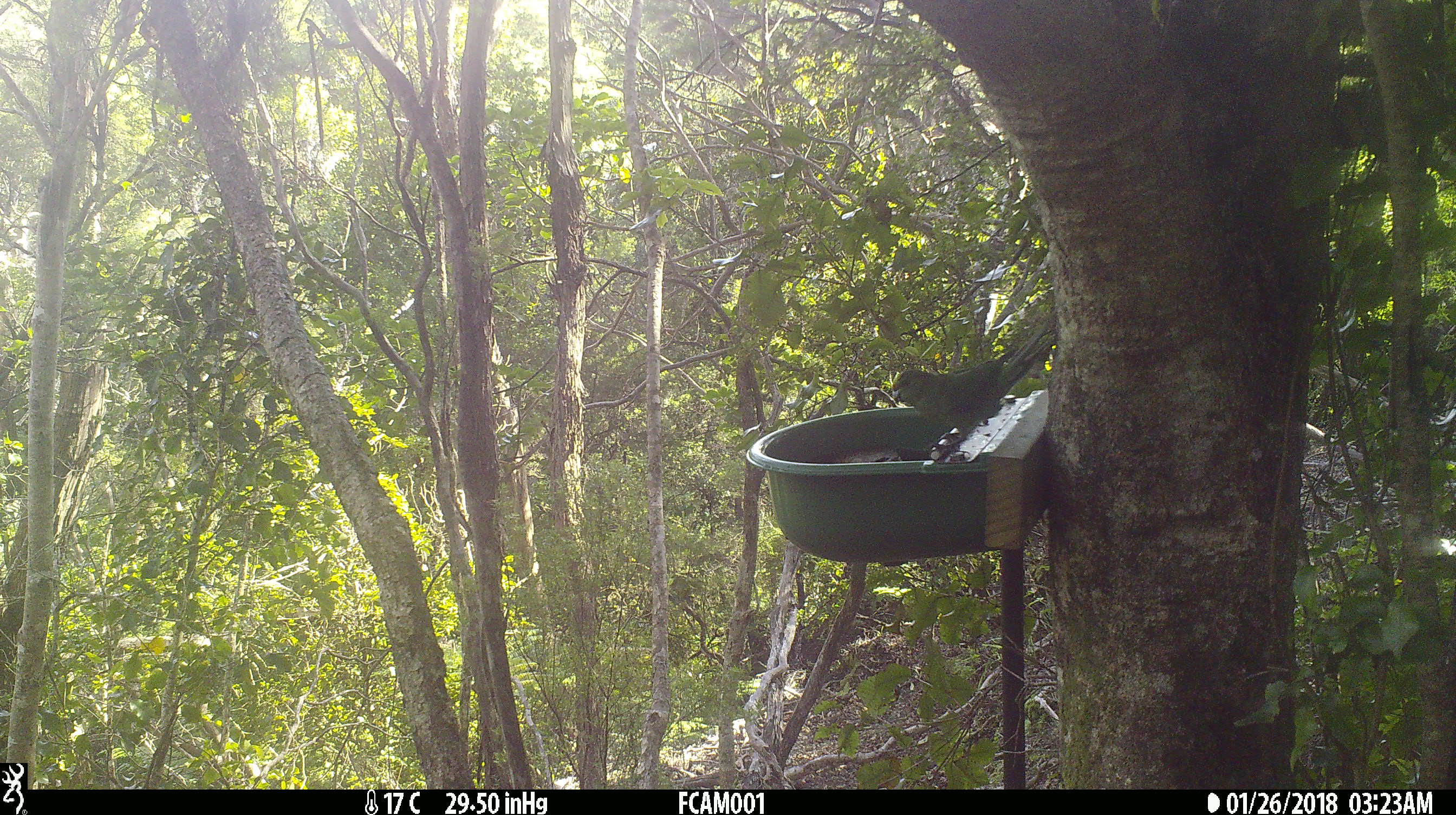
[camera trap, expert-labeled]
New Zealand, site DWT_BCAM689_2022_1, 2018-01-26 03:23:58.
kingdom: Animalia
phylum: Chordata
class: Aves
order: Psittaciformes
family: Psittaculidae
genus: Cyanoramphus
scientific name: Cyanoramphus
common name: parakeet